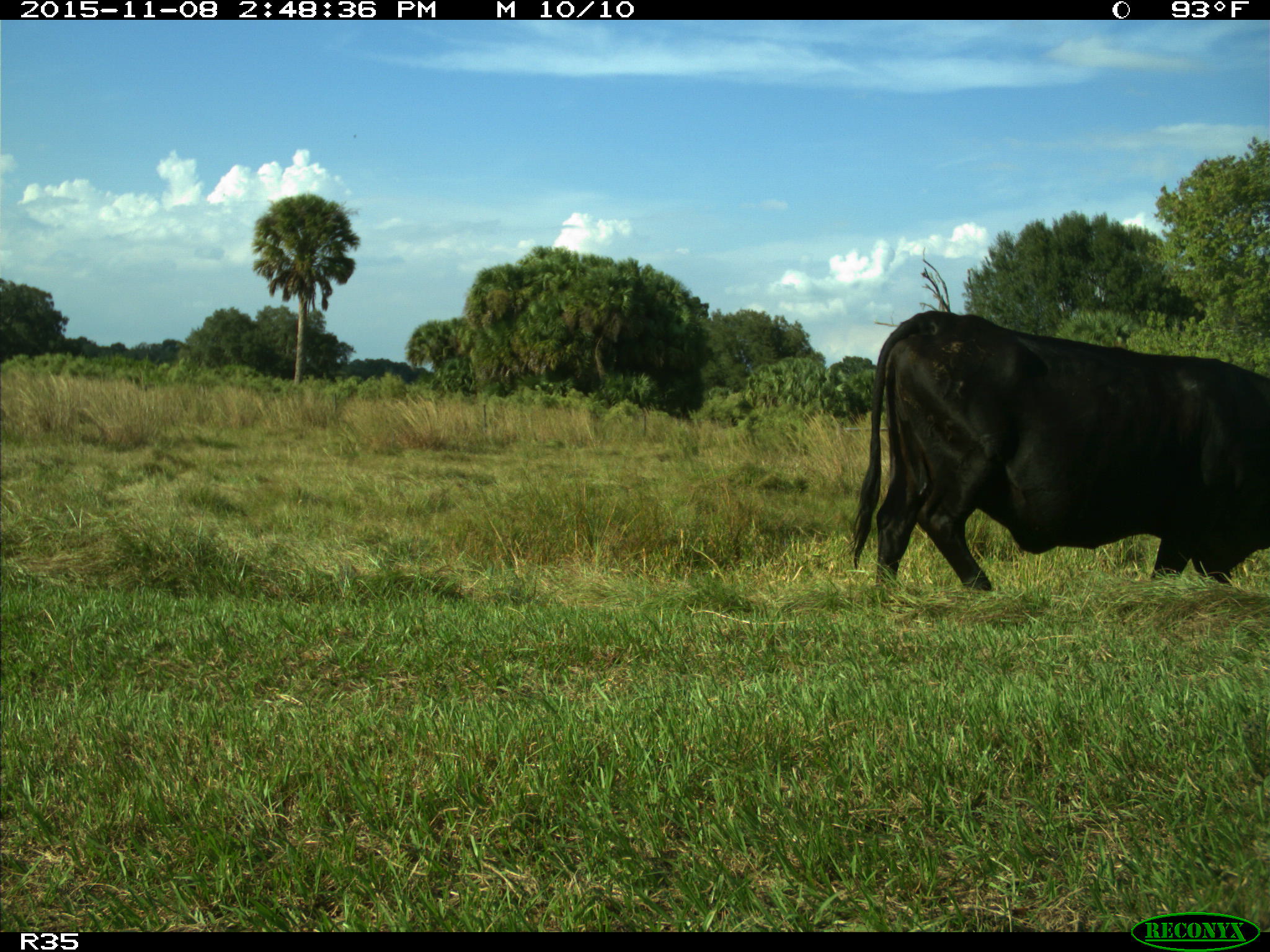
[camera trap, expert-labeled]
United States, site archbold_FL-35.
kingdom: Animalia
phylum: Chordata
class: Mammalia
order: Artiodactyla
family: Bovidae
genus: Bos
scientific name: Bos taurus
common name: domestic cow